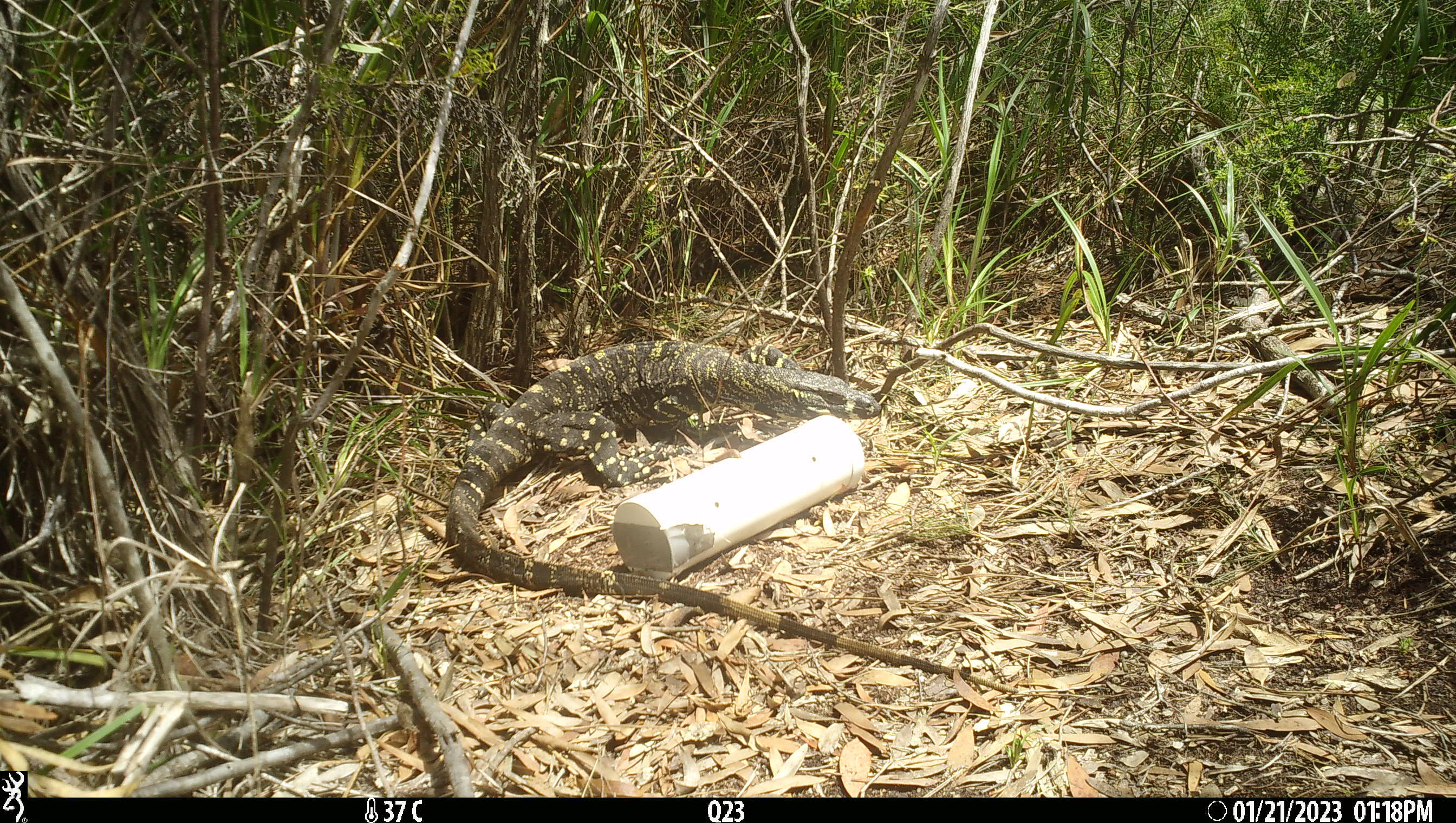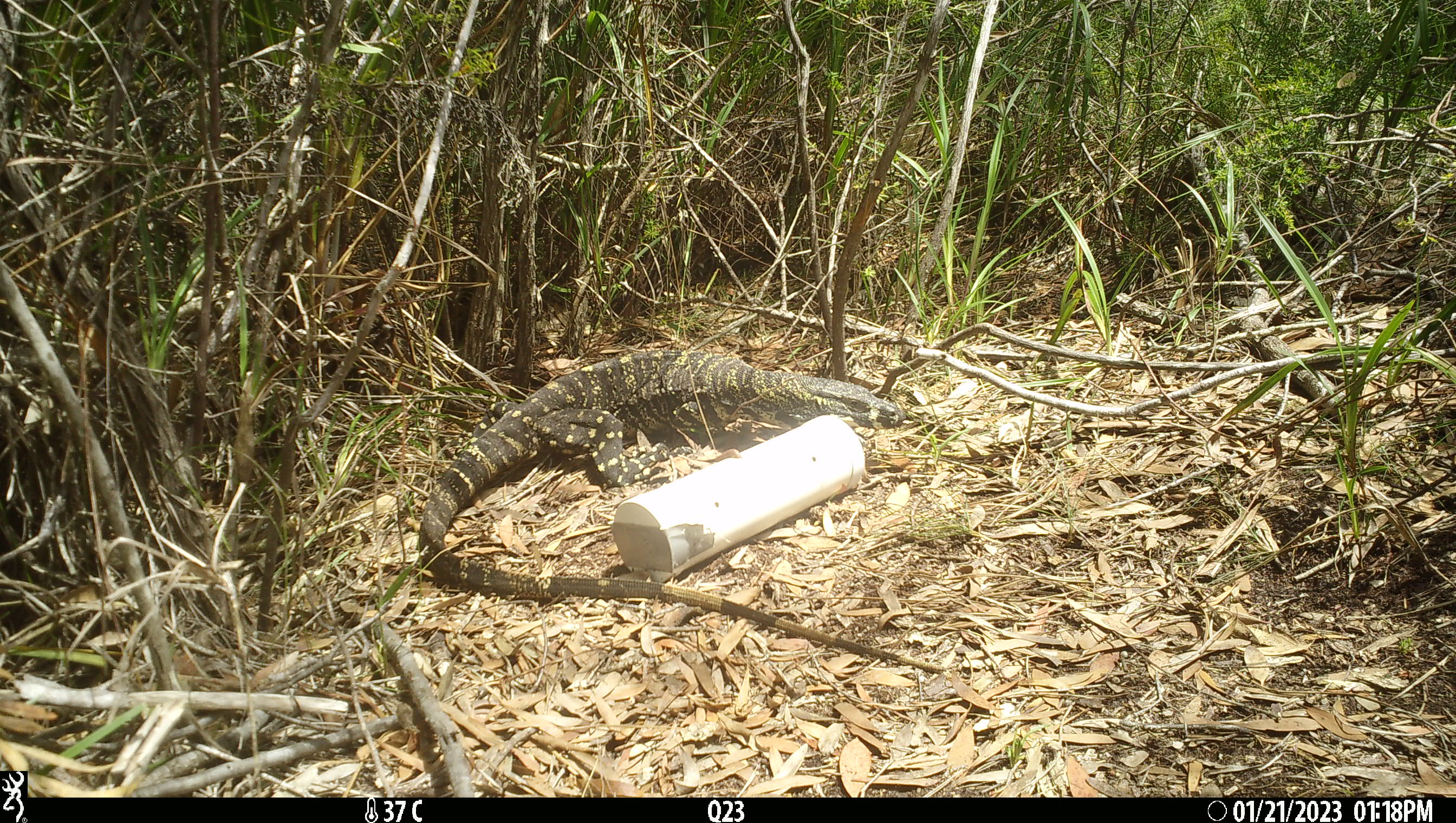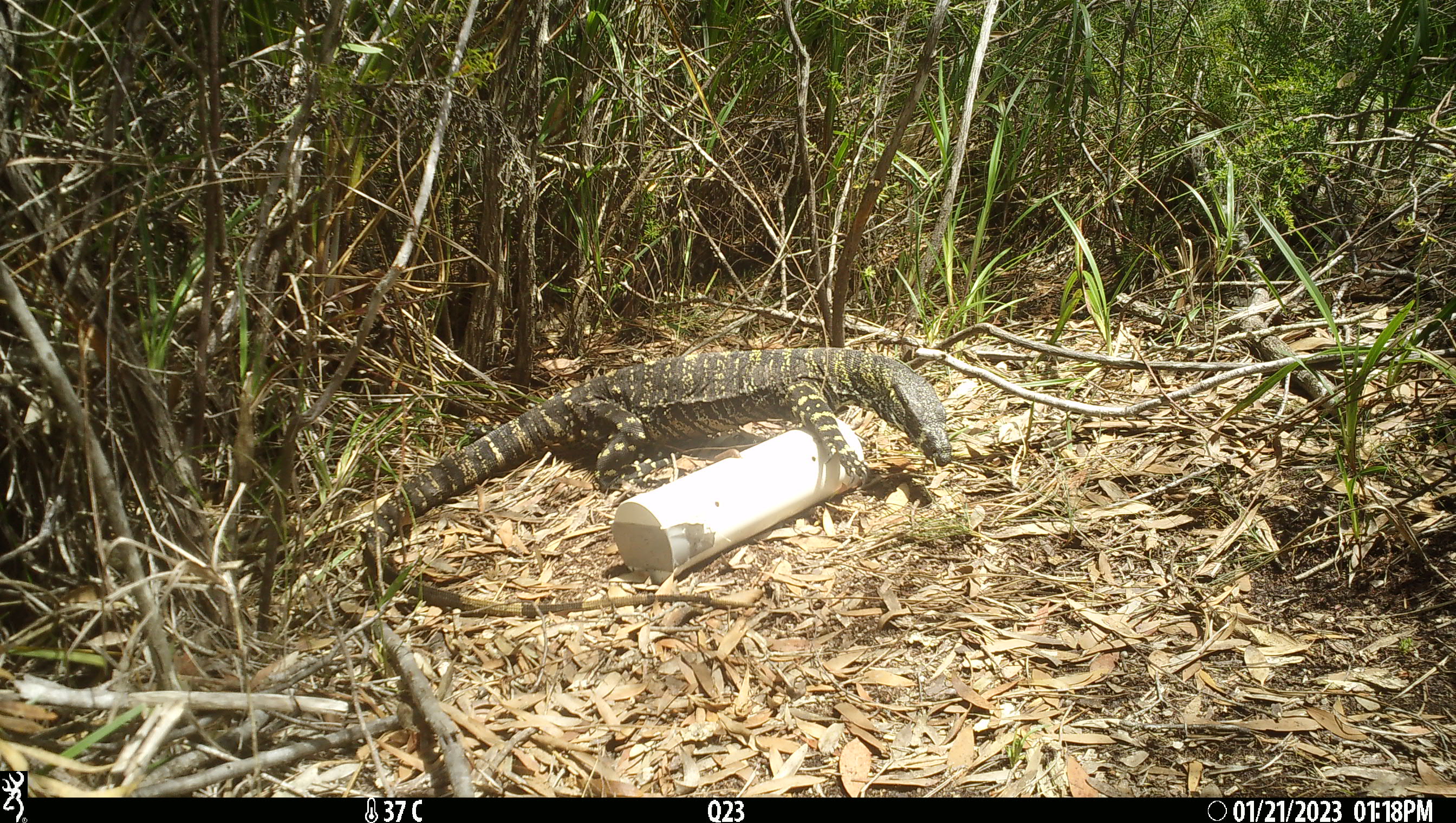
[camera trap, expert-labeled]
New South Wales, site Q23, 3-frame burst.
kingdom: Animalia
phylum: Chordata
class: Reptilia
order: Squamata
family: Varanidae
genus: Varanus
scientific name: Varanus varius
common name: lace monitor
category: goanna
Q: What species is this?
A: Goanna (lace monitor) (Varanus varius).